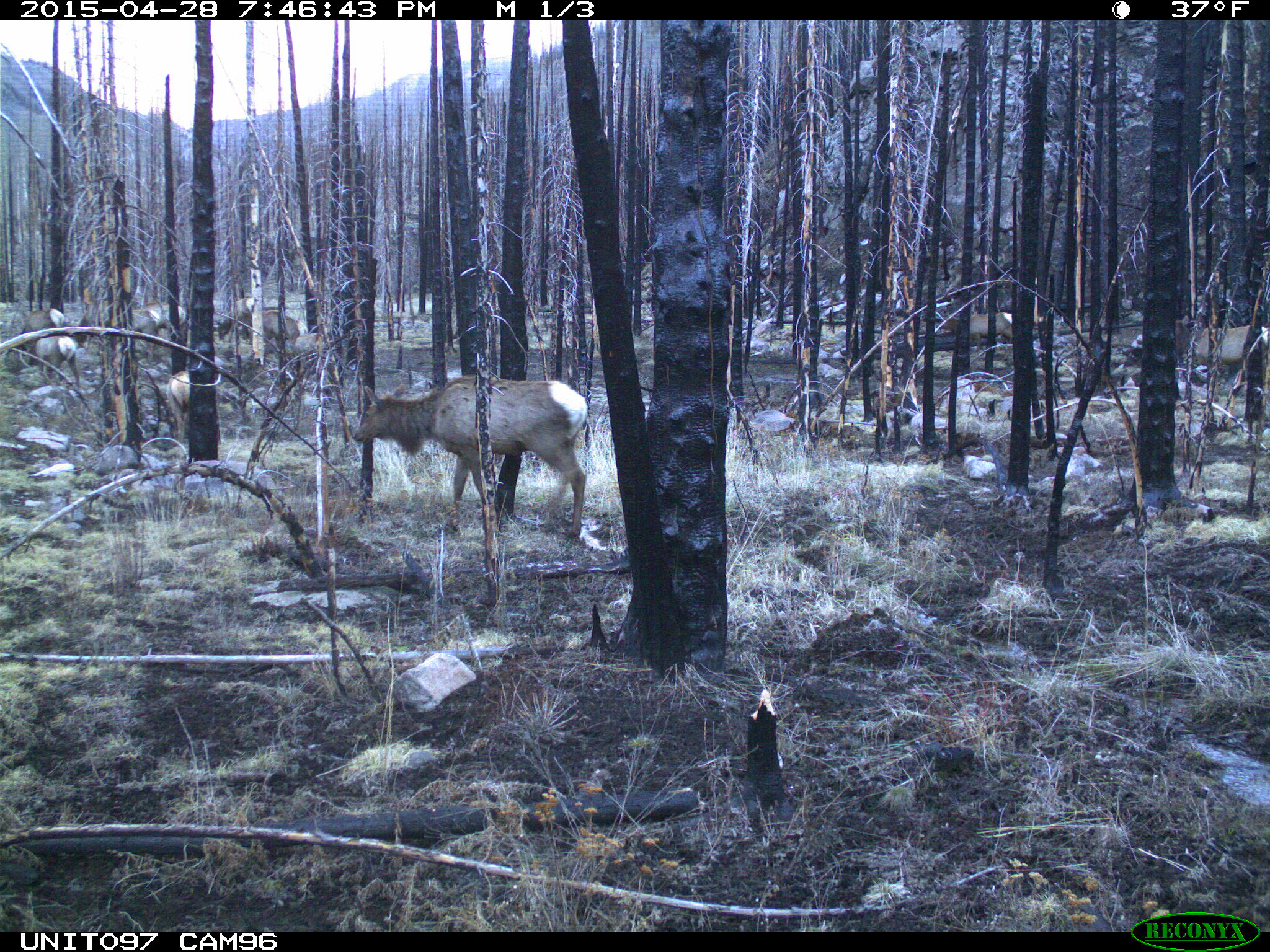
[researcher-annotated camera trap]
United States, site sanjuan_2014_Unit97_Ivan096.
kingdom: Animalia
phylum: Chordata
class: Mammalia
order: Artiodactyla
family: Cervidae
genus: Cervus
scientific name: Cervus elaphus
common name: red deer